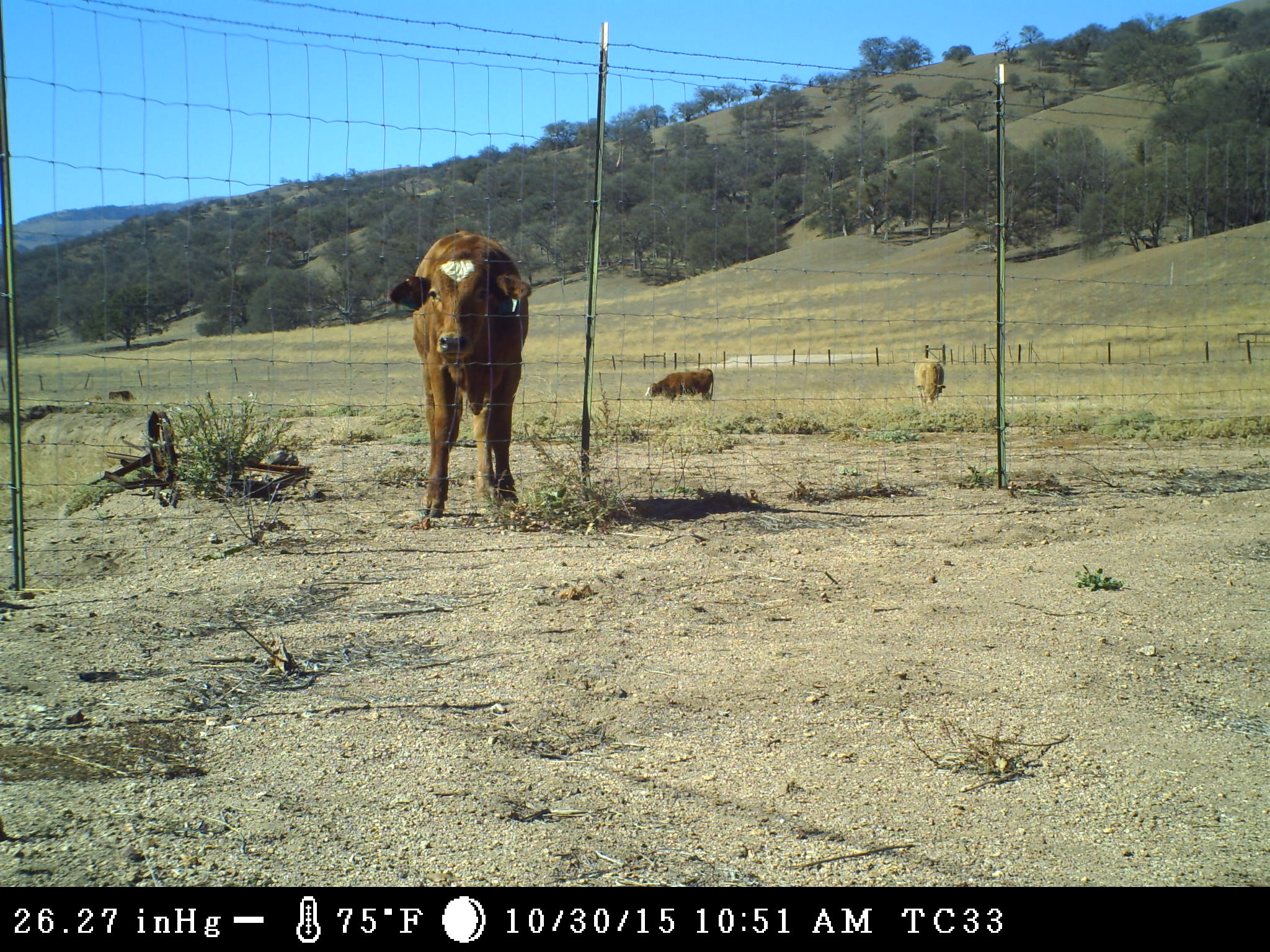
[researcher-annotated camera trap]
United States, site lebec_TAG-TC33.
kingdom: Animalia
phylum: Chordata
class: Mammalia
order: Artiodactyla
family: Bovidae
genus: Bos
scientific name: Bos taurus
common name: domestic cow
Bos taurus (domestic cow).